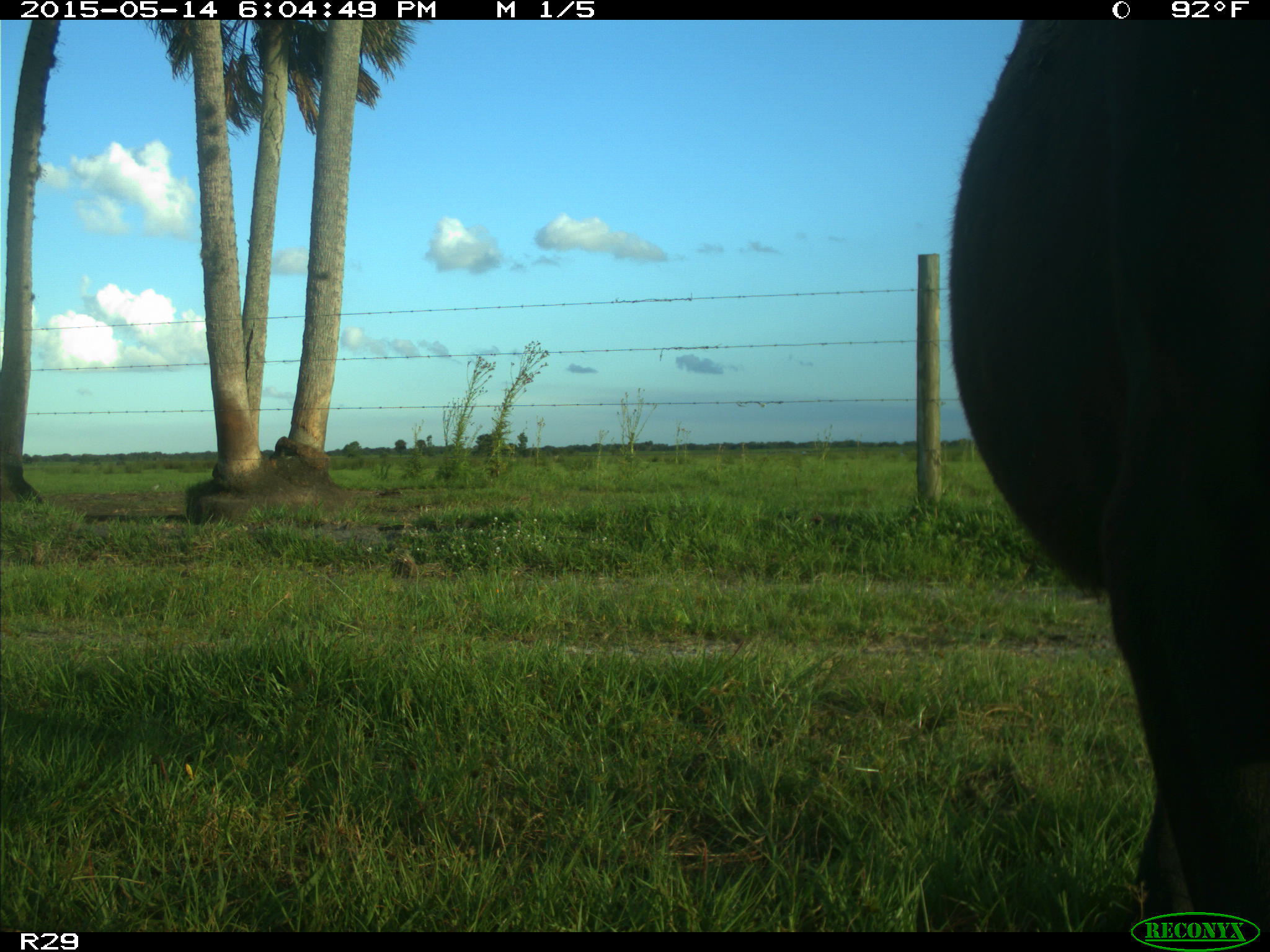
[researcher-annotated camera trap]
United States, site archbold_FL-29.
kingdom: Animalia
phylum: Chordata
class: Mammalia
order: Artiodactyla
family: Bovidae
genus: Bos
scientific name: Bos taurus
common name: domestic cow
Bos taurus (domestic cow).